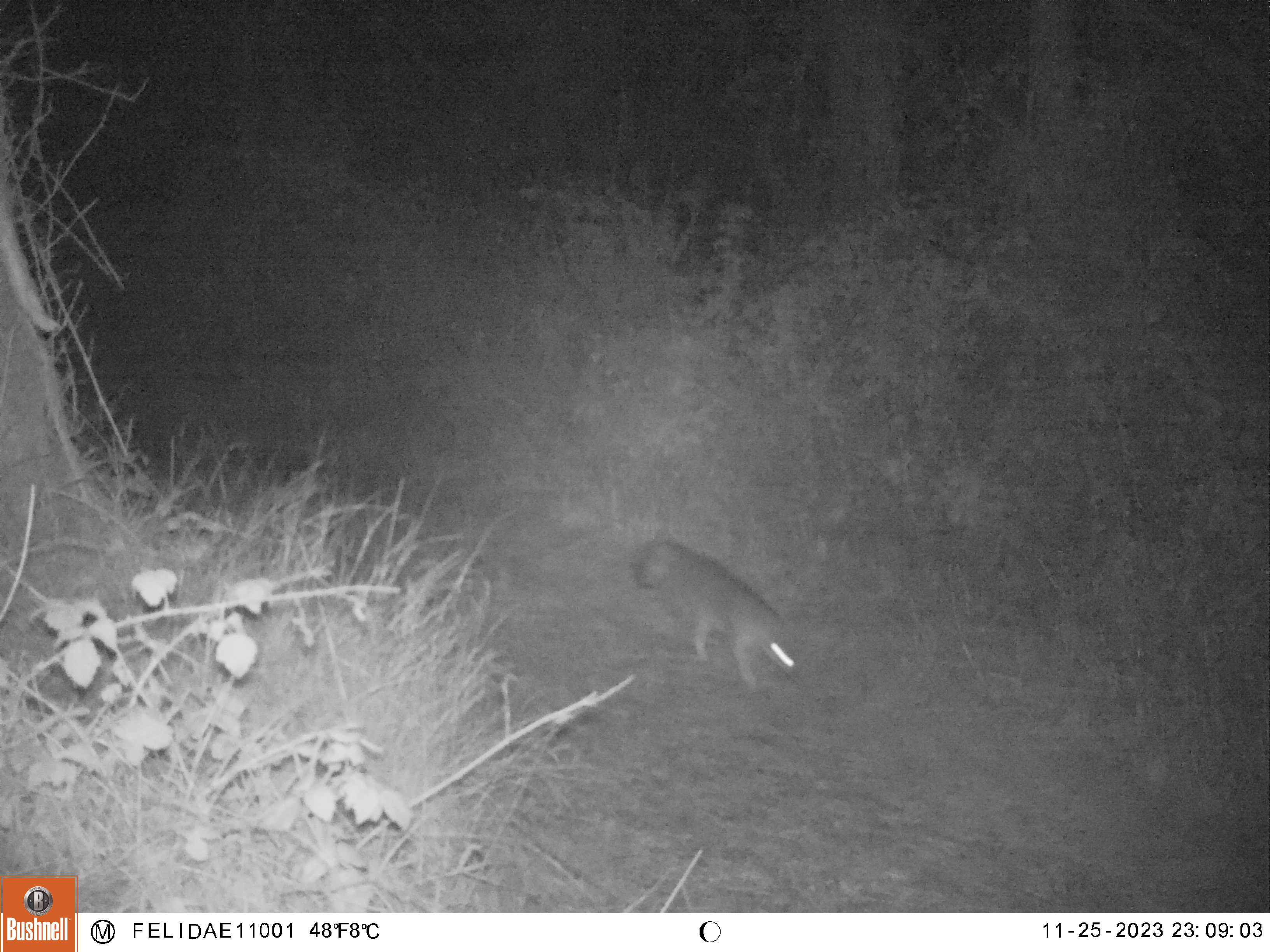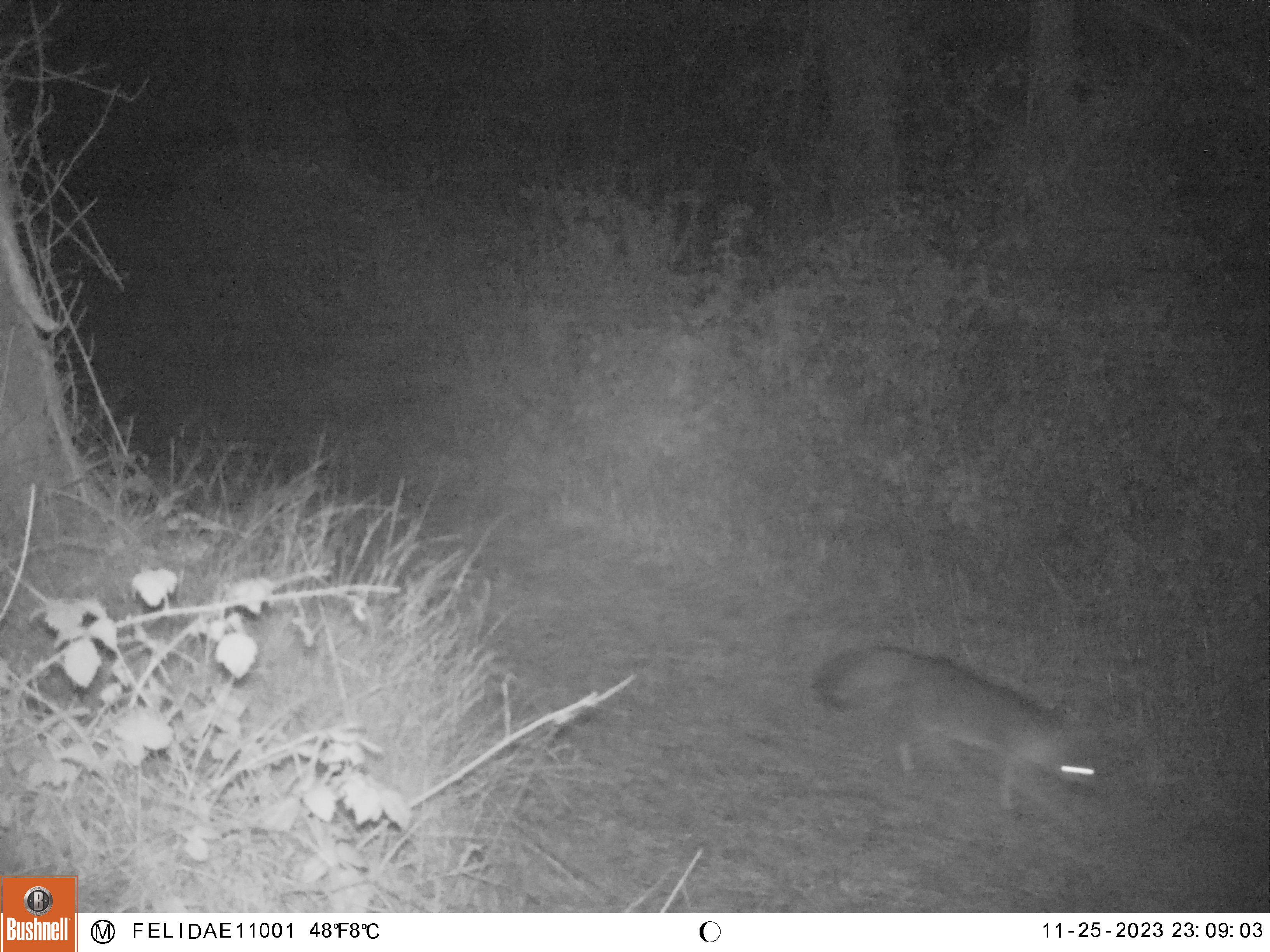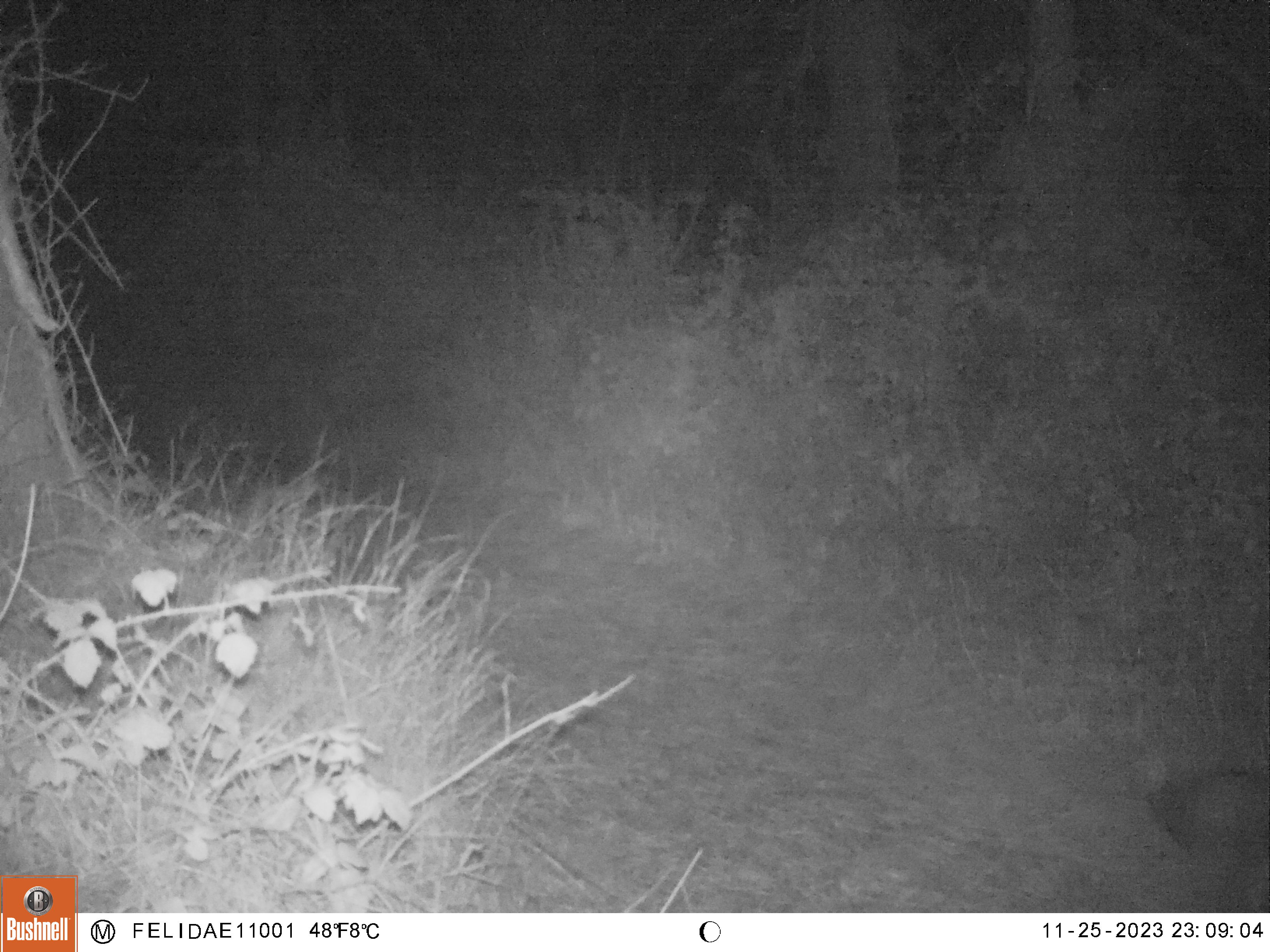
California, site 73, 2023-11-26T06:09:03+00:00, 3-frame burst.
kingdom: Animalia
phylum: Chordata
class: Mammalia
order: Carnivora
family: Canidae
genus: Urocyon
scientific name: Urocyon cinereoargenteus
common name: gray fox